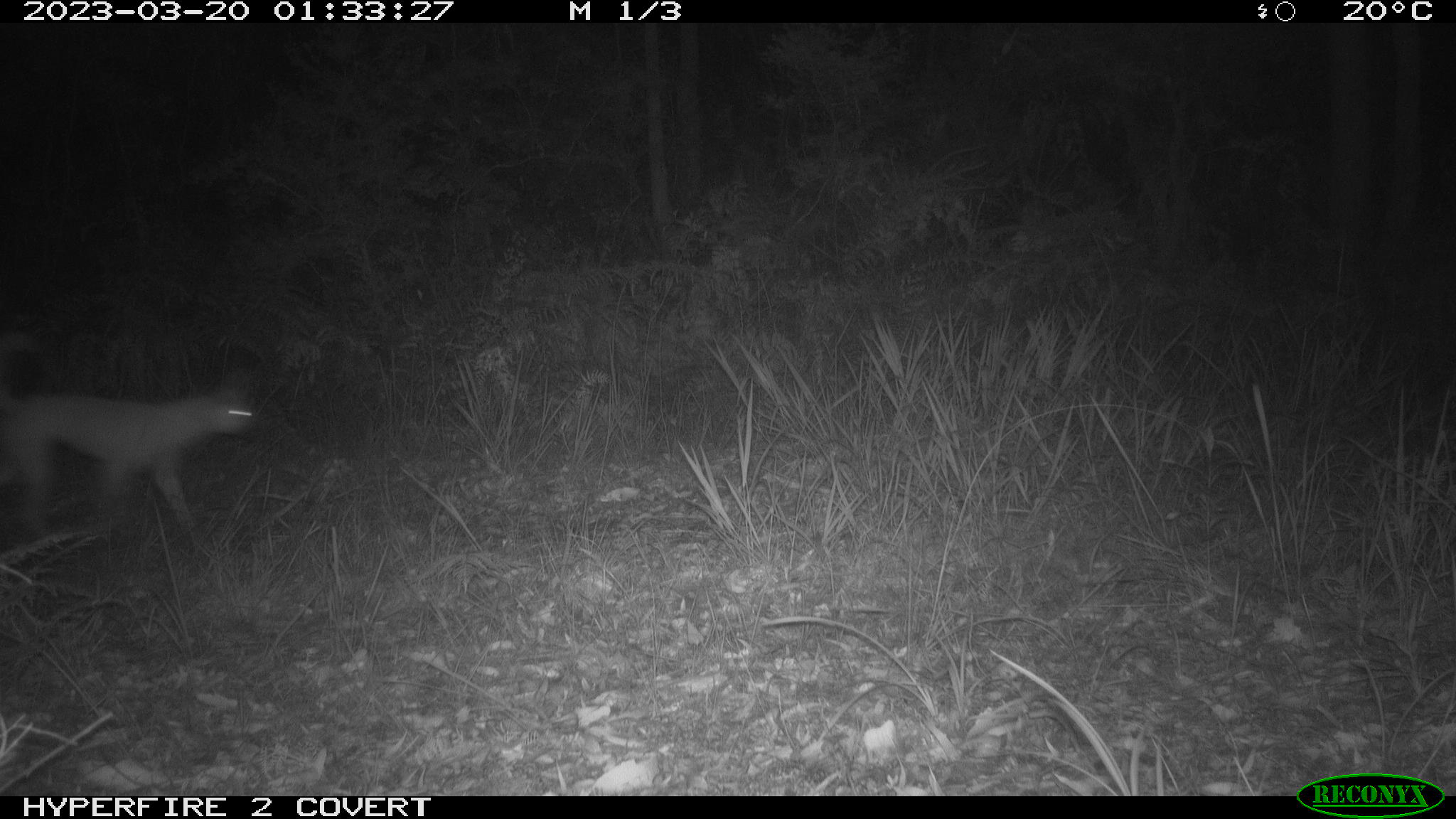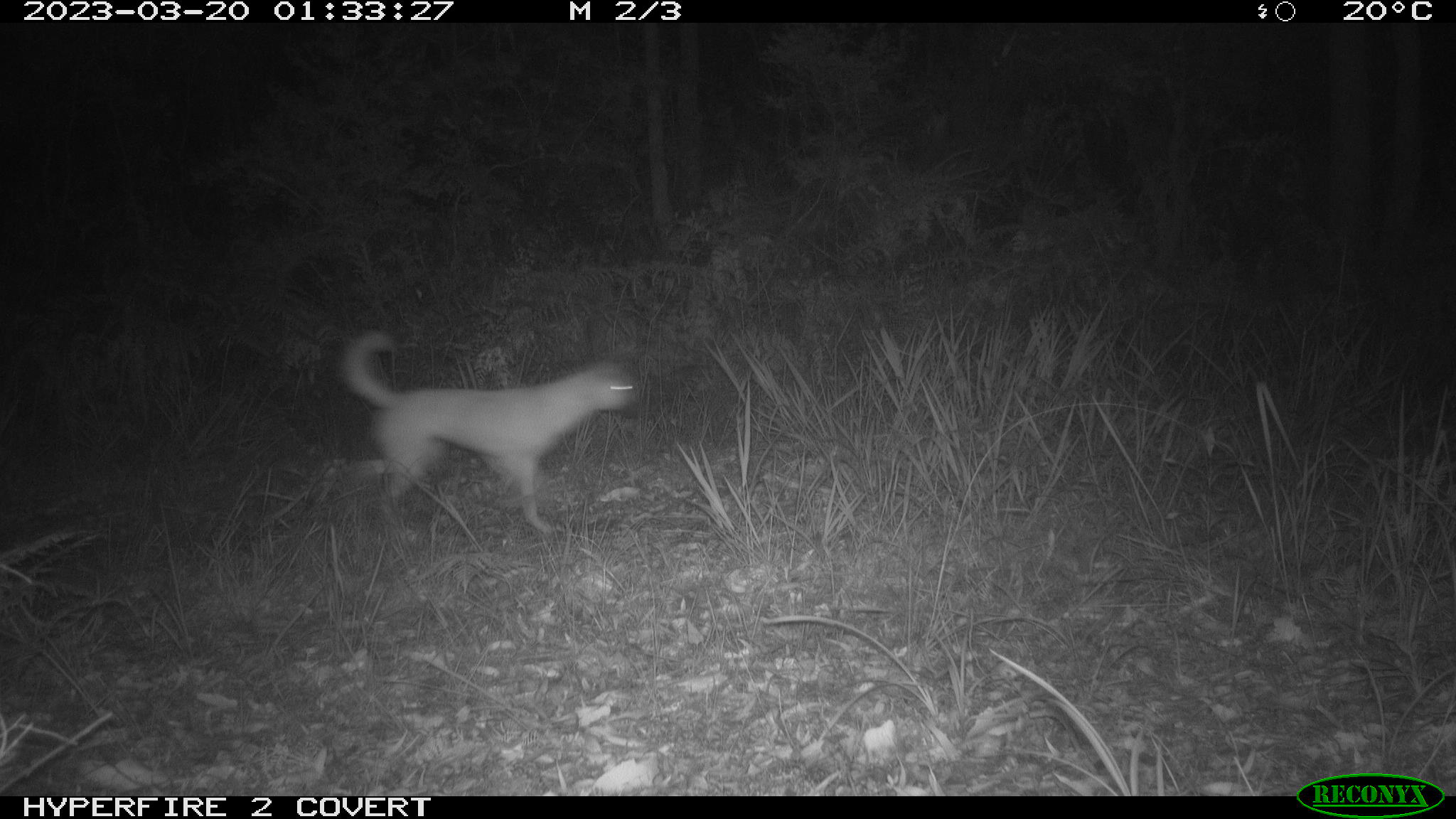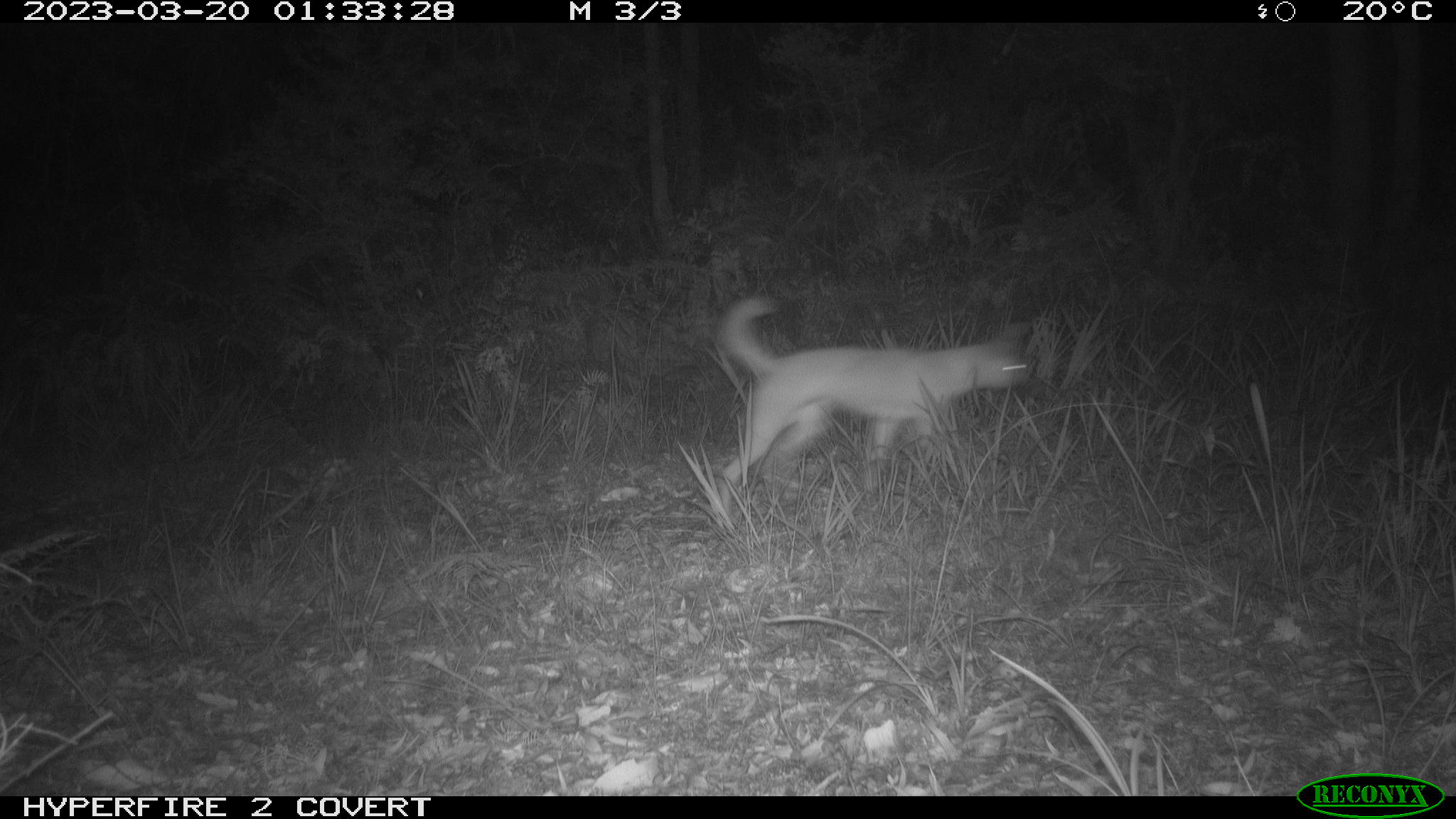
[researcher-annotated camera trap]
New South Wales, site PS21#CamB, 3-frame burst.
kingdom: Animalia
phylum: Chordata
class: Mammalia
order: Carnivora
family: Canidae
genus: Canis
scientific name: Canis familiaris dingo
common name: dingo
Dingo (Canis familiaris dingo).